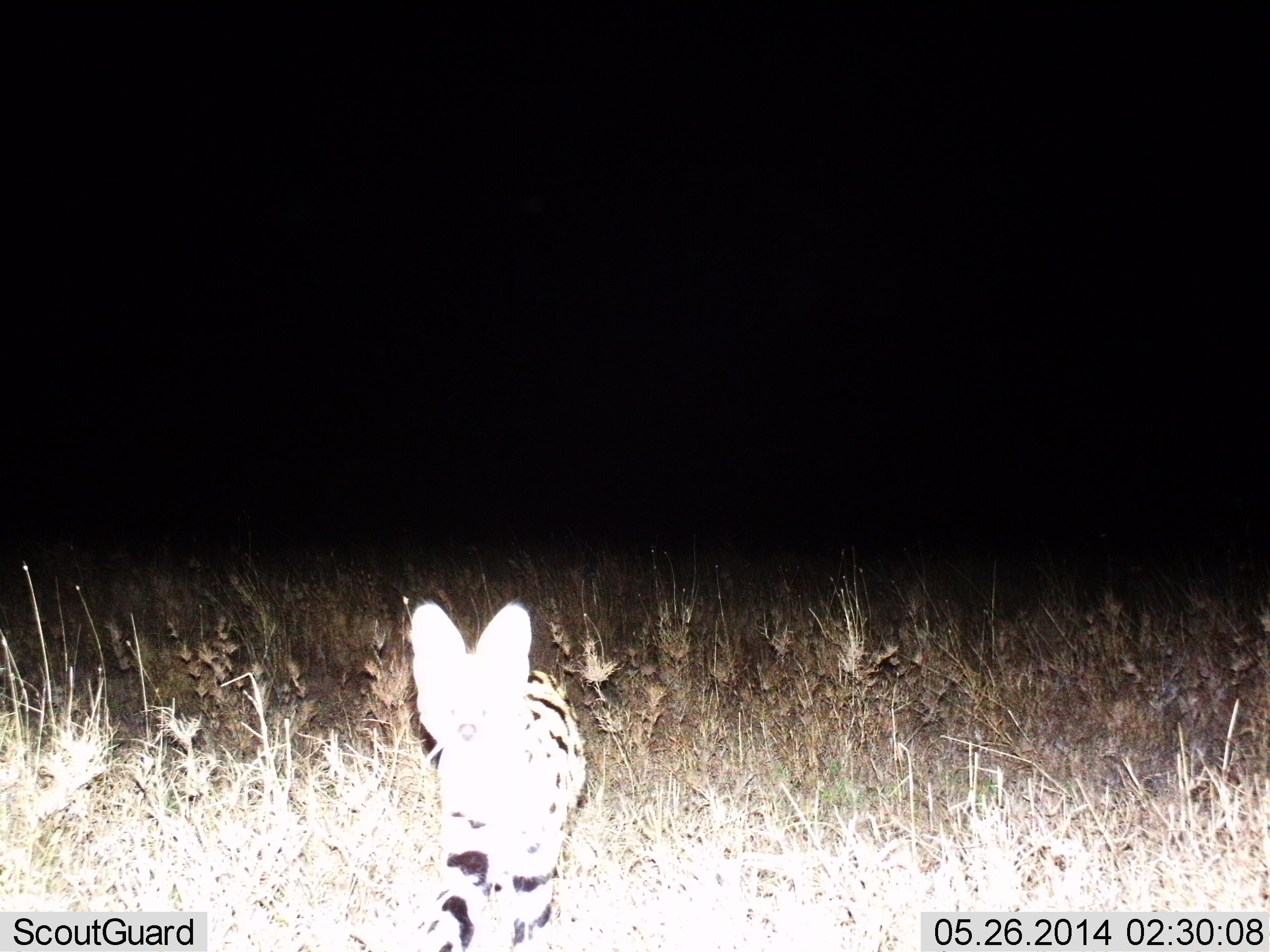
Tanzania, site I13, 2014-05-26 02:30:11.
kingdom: Animalia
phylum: Chordata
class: Mammalia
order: Carnivora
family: Felidae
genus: Leptailurus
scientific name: Leptailurus serval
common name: serval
Serval (Leptailurus serval), count 1. Behavior (volunteer vote fractions): standing 60%, resting 0%, moving 40%, interacting 0%. Young present (vote fraction): 0%. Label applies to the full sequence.